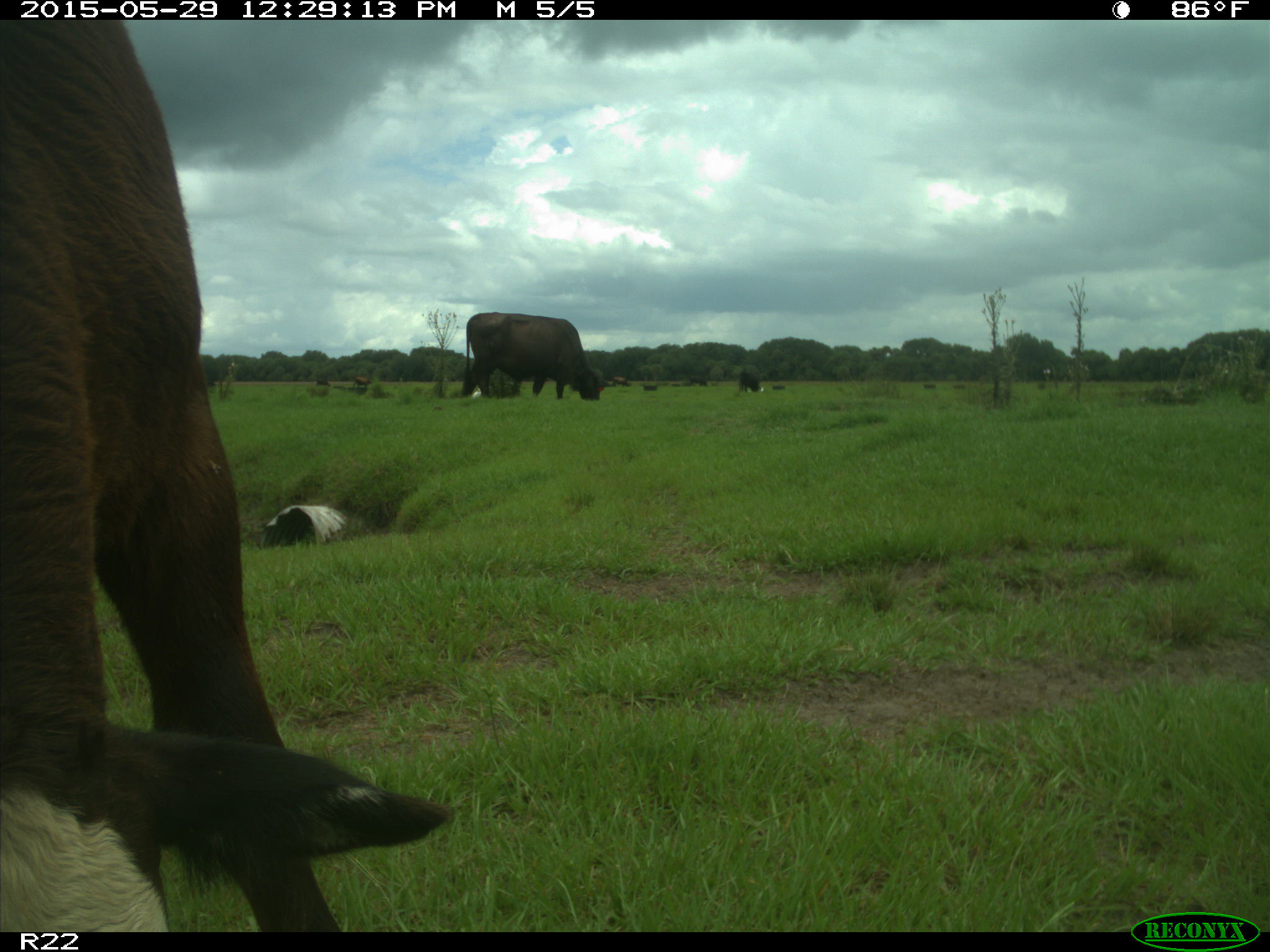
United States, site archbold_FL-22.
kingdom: Animalia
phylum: Chordata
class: Mammalia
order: Artiodactyla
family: Bovidae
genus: Bos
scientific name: Bos taurus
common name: domestic cow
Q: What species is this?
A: Bos taurus (domestic cow).